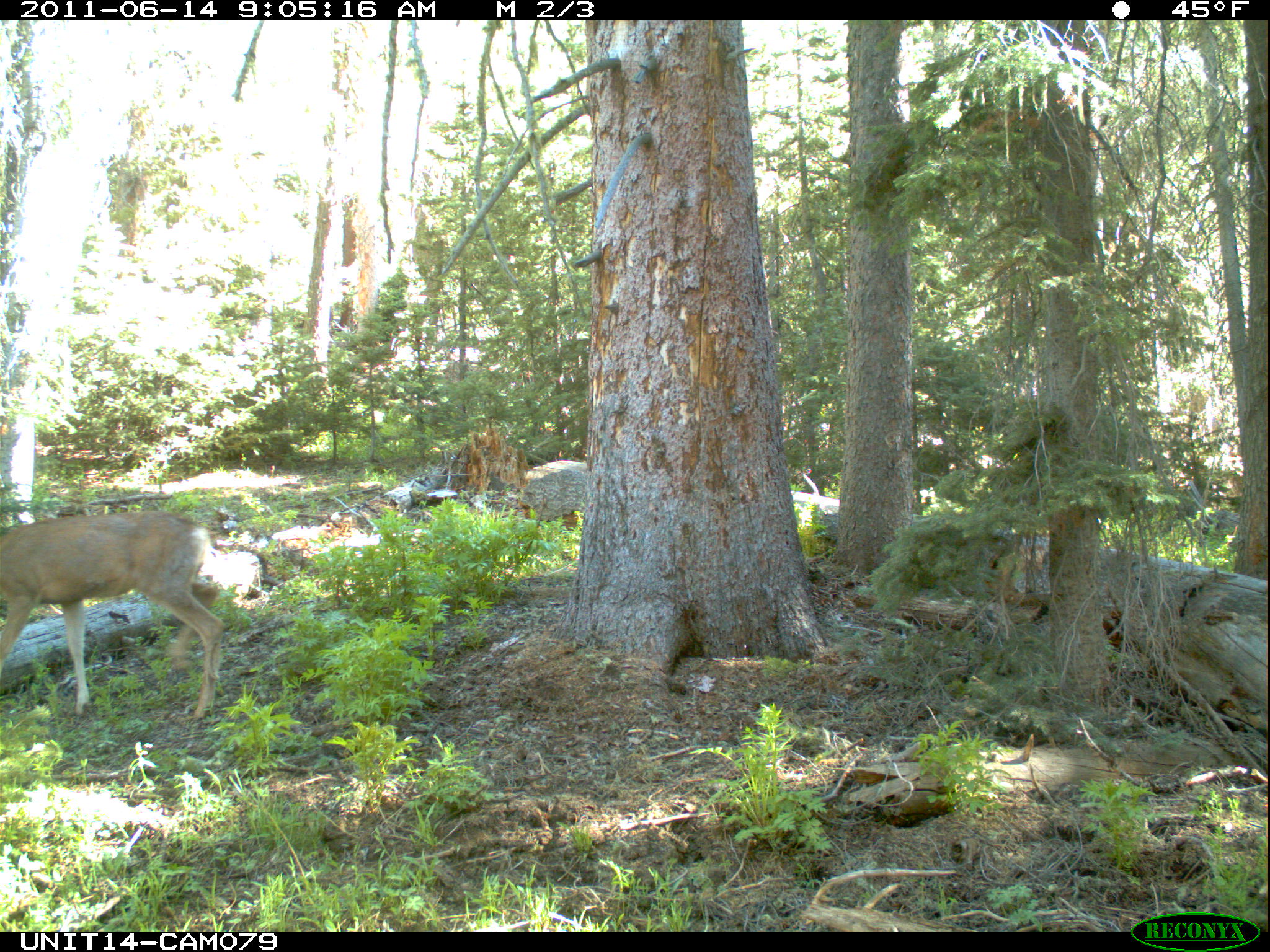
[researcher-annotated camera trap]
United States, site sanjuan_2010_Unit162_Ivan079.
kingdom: Animalia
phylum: Chordata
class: Mammalia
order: Artiodactyla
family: Cervidae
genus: Odocoileus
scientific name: Odocoileus hemionus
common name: mule deer